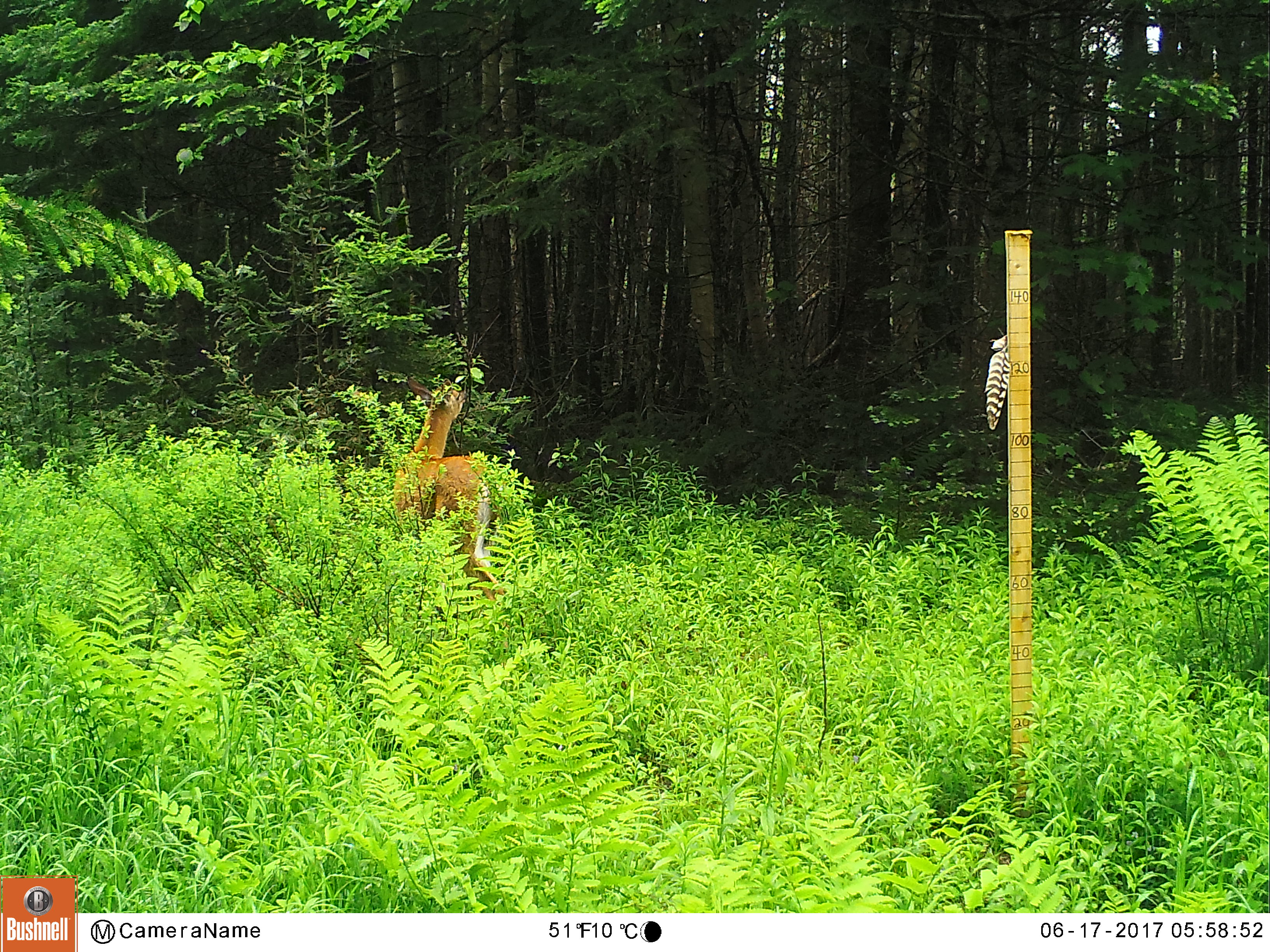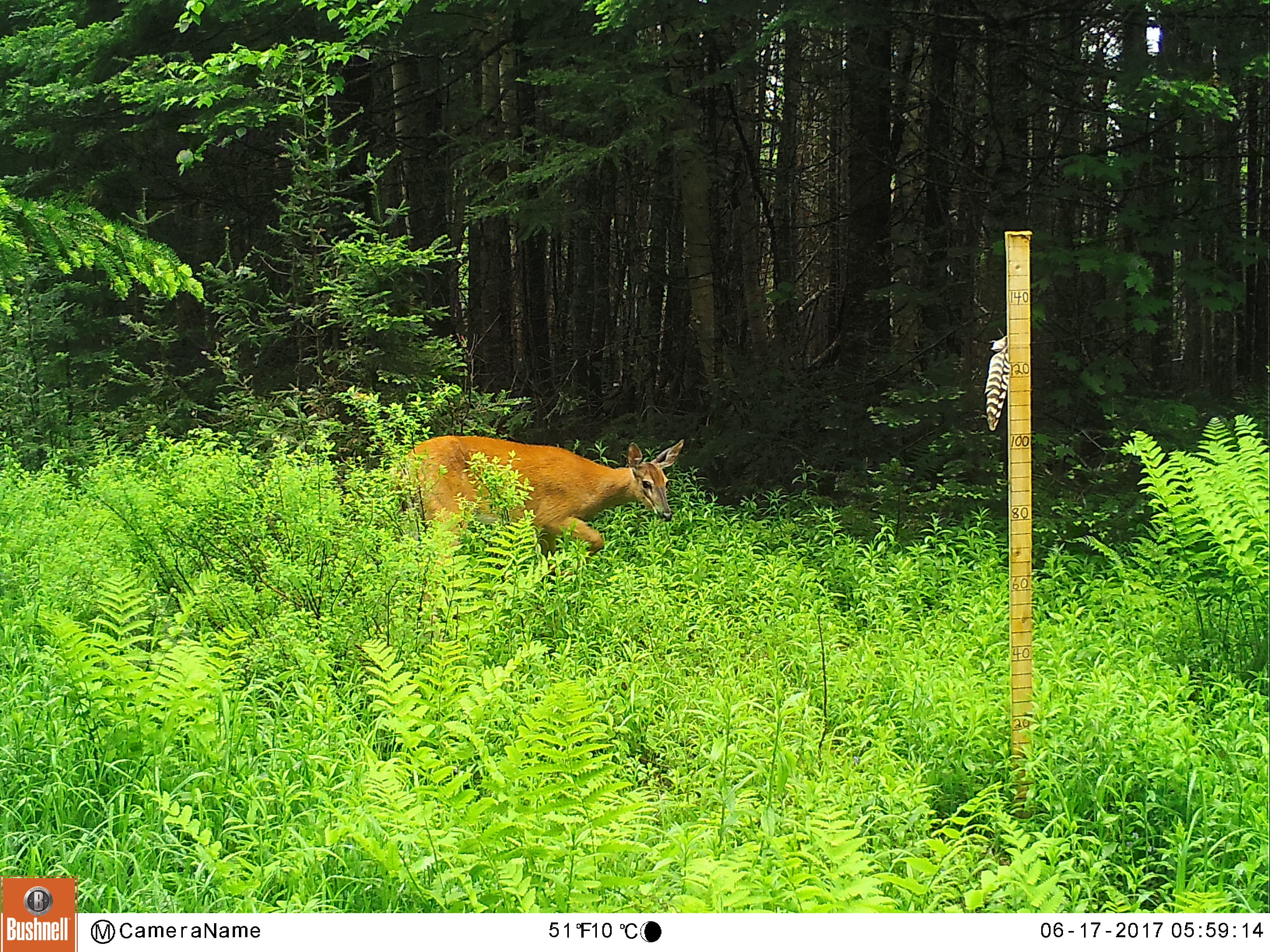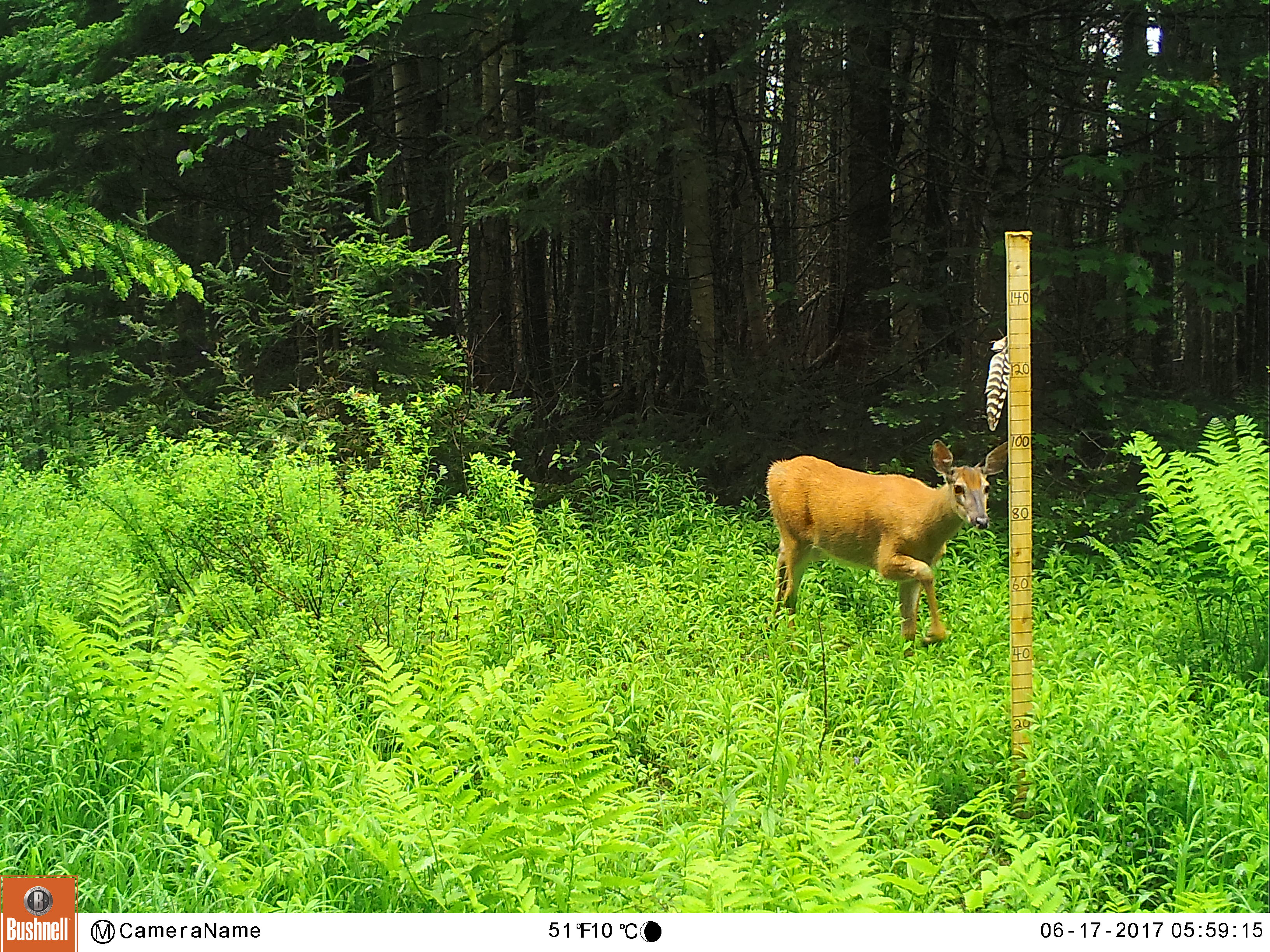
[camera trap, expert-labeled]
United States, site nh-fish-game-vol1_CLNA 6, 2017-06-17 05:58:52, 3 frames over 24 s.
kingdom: Animalia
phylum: Chordata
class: Mammalia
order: Artiodactyla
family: Cervidae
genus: Odocoileus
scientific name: Odocoileus virginianus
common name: white-tailed deer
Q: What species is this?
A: White-tailed deer (Odocoileus virginianus).